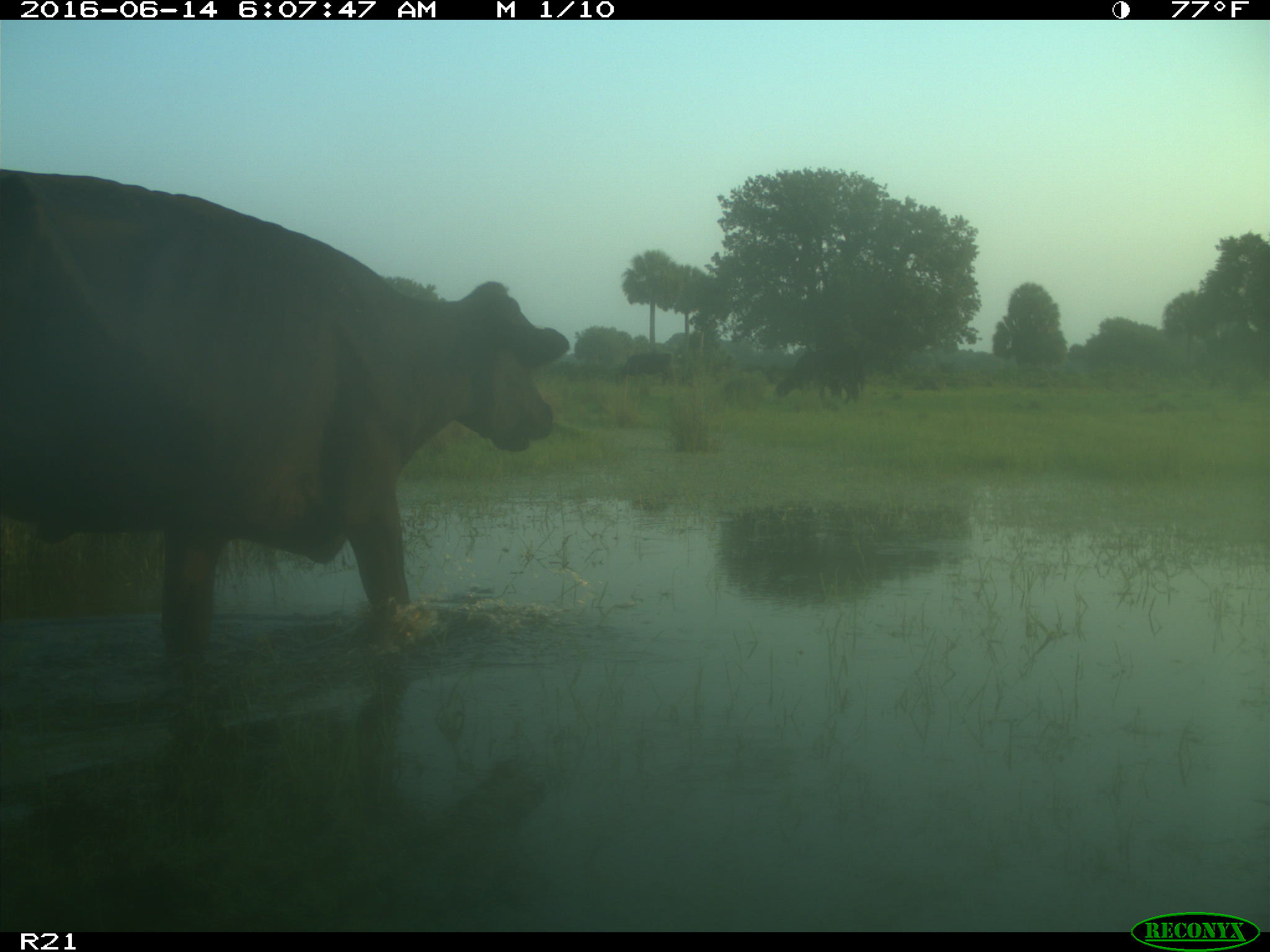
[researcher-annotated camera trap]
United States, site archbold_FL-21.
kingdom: Animalia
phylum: Chordata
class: Mammalia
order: Artiodactyla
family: Bovidae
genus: Bos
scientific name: Bos taurus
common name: domestic cow